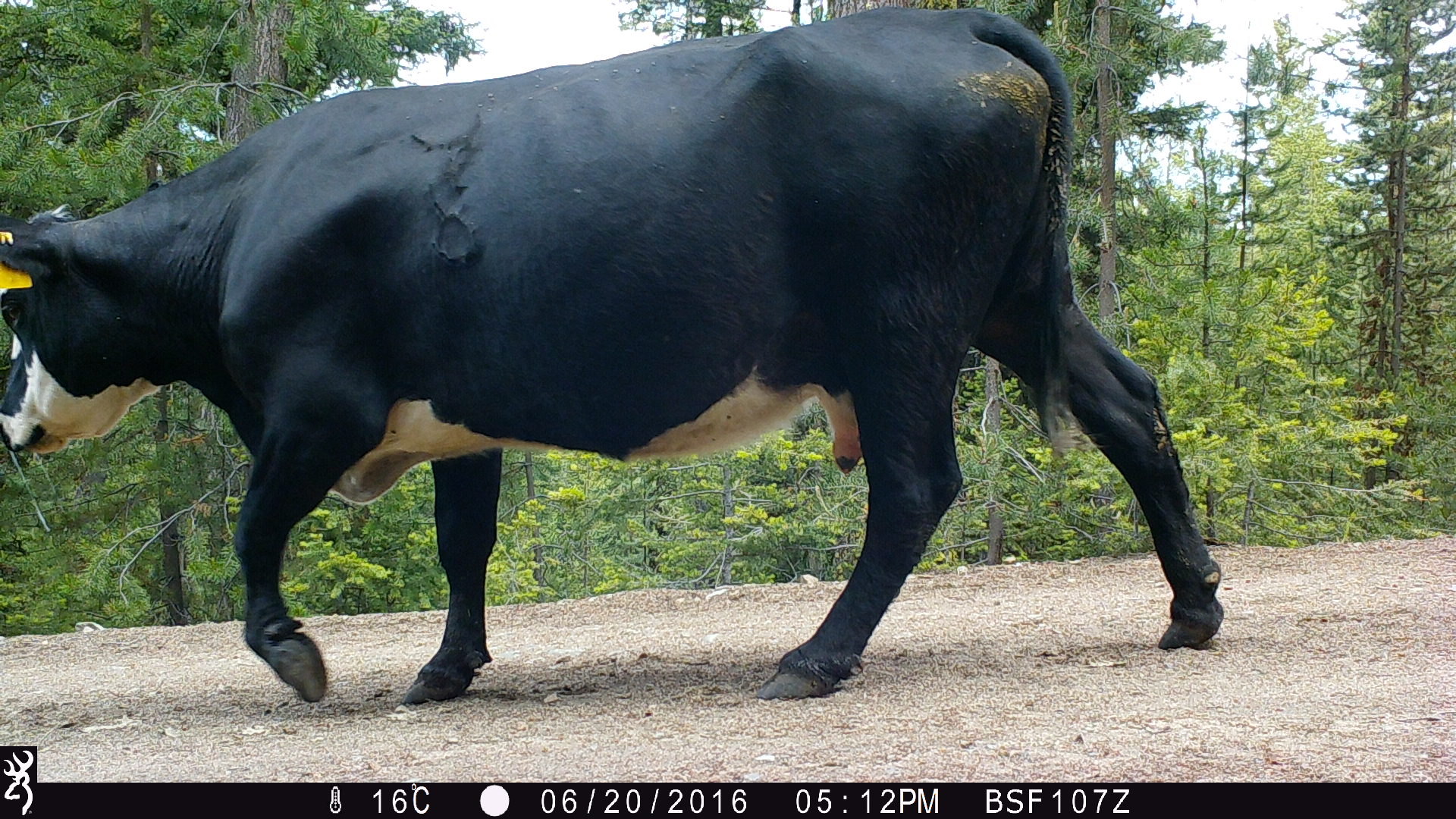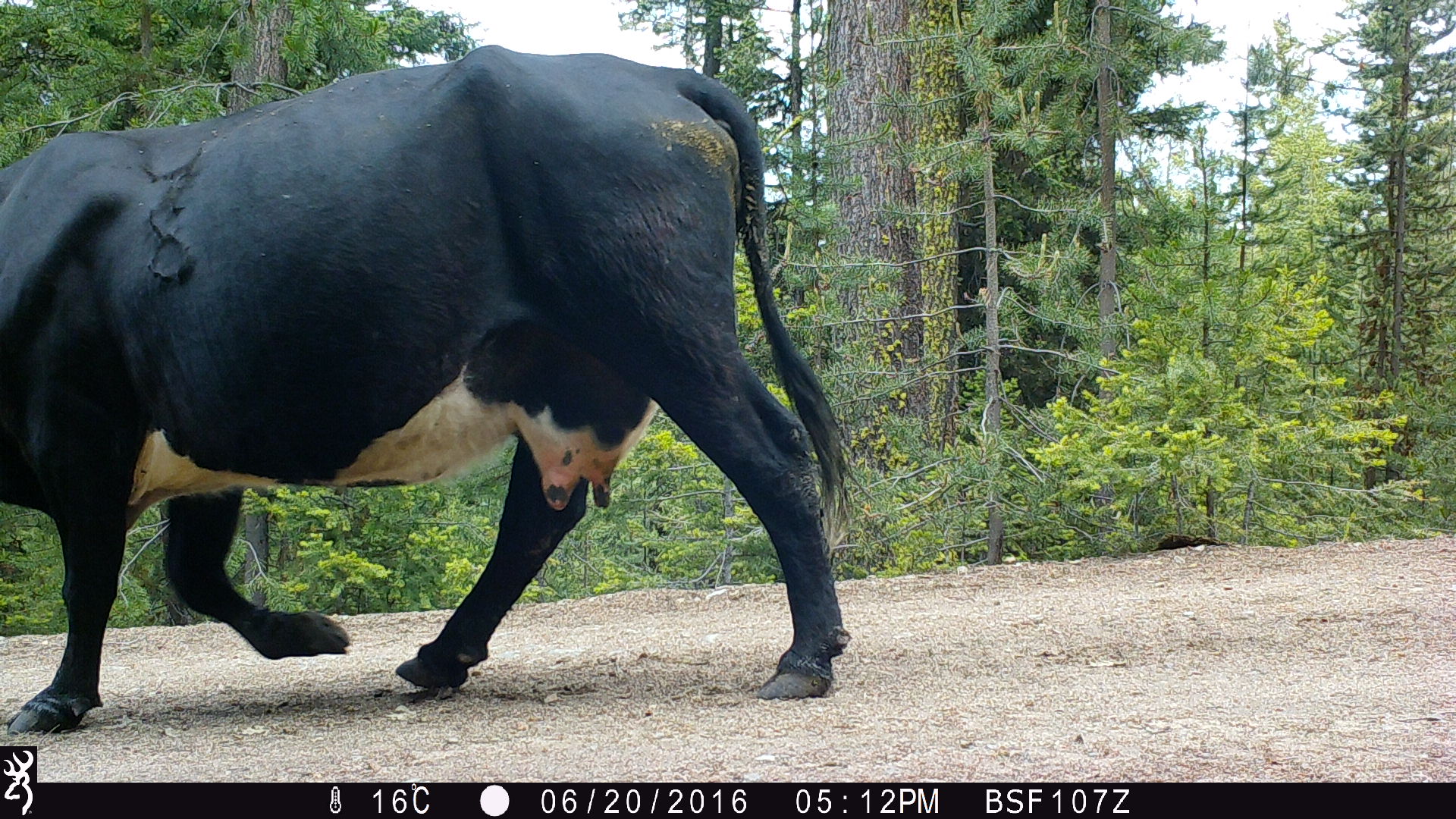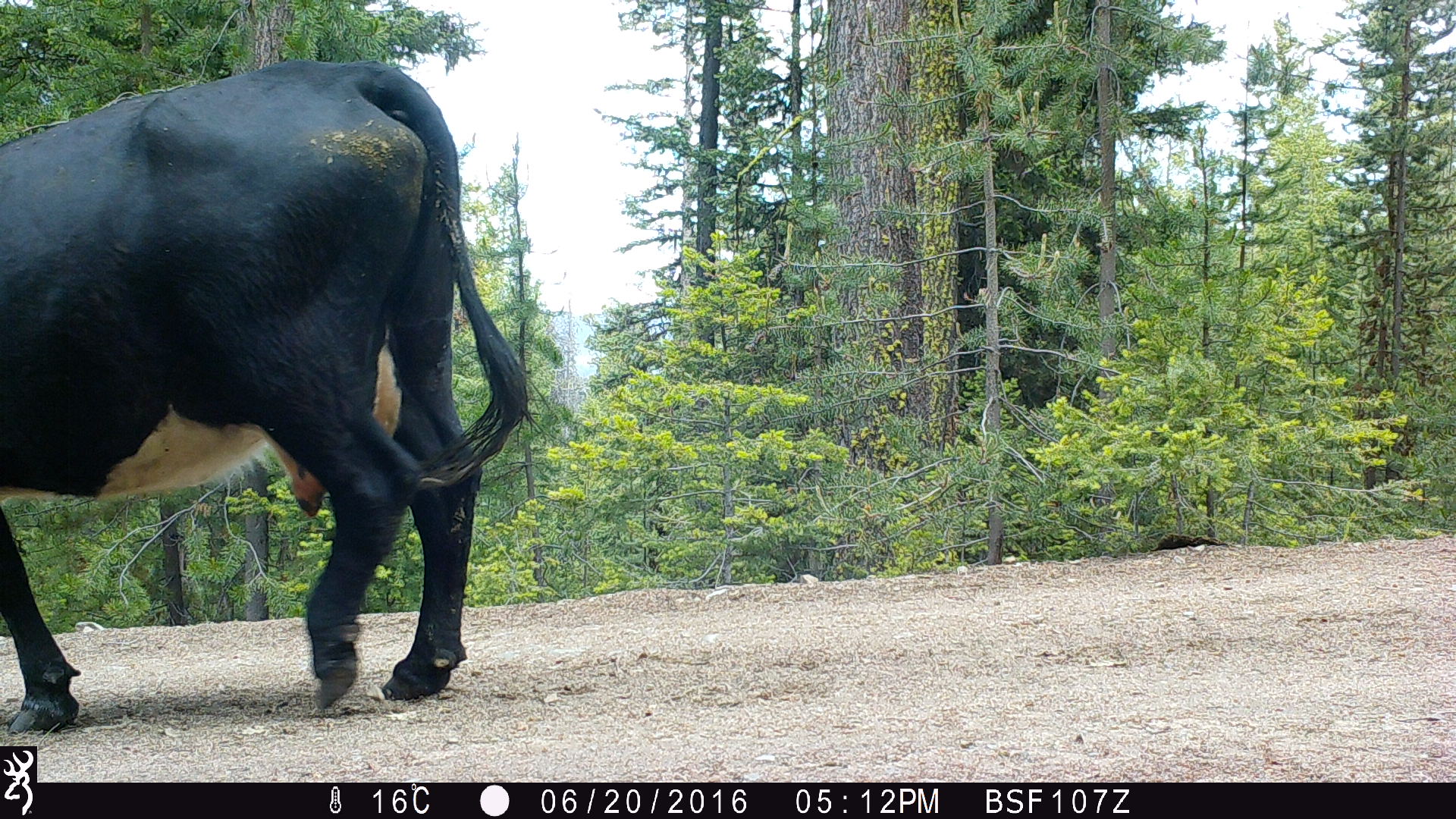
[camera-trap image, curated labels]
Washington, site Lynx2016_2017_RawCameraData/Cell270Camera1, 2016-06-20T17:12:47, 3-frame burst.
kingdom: Animalia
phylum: Chordata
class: Mammalia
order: Artiodactyla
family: Bovidae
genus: Bos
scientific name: Bos taurus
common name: domestic cattle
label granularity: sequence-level